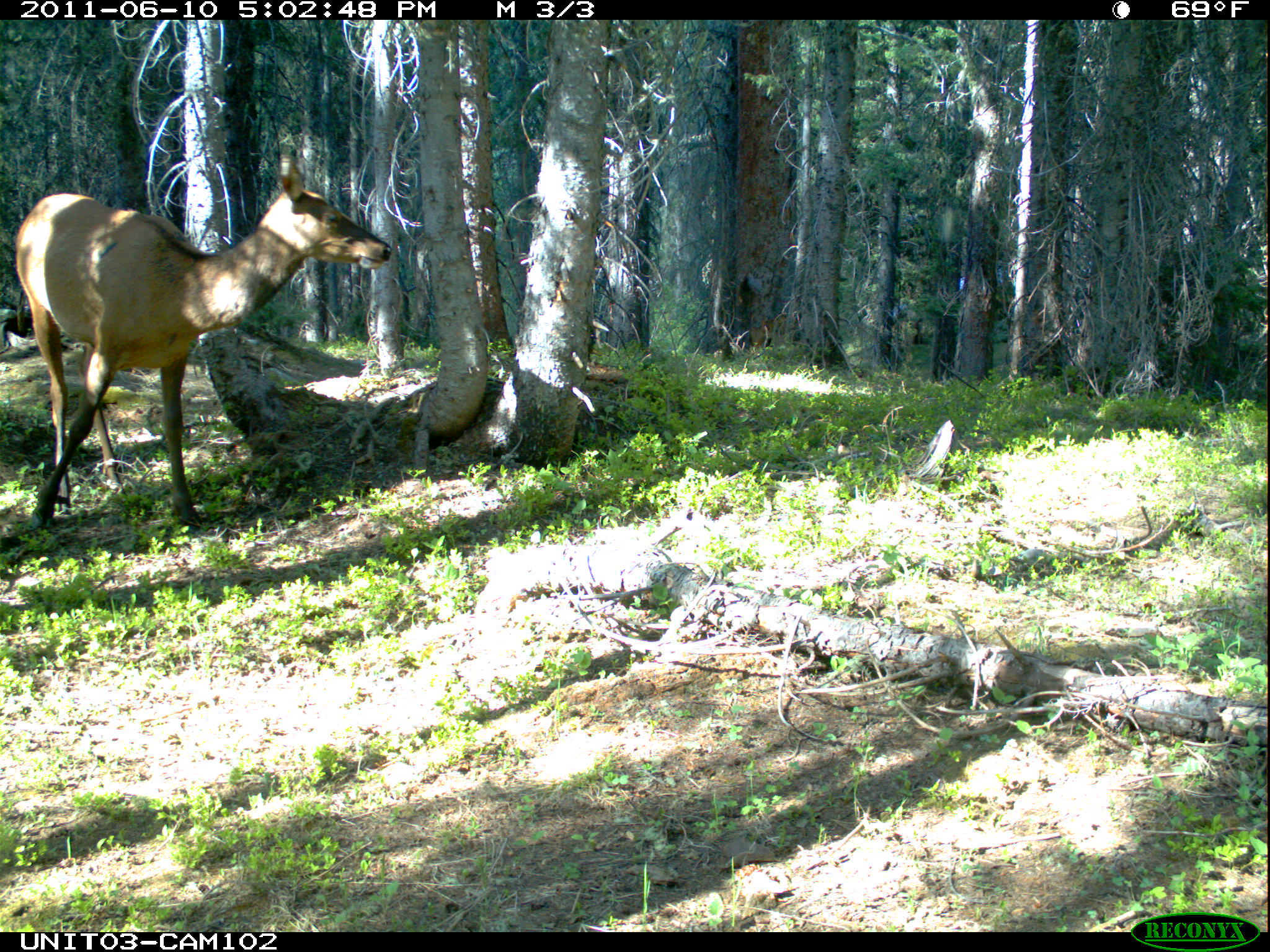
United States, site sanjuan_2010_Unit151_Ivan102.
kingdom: Animalia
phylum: Chordata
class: Mammalia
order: Artiodactyla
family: Cervidae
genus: Cervus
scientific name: Cervus elaphus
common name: red deer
Cervus elaphus (red deer).